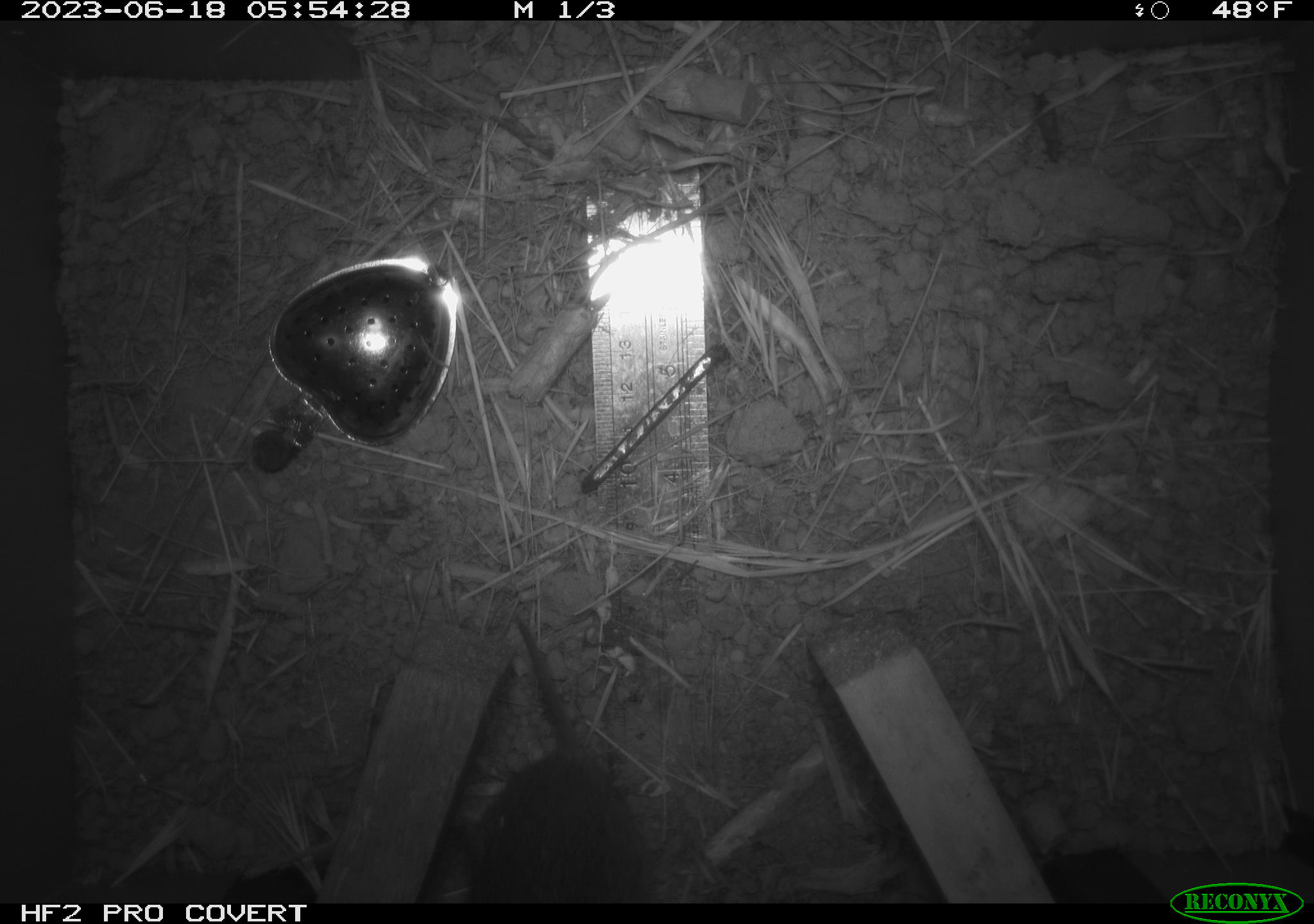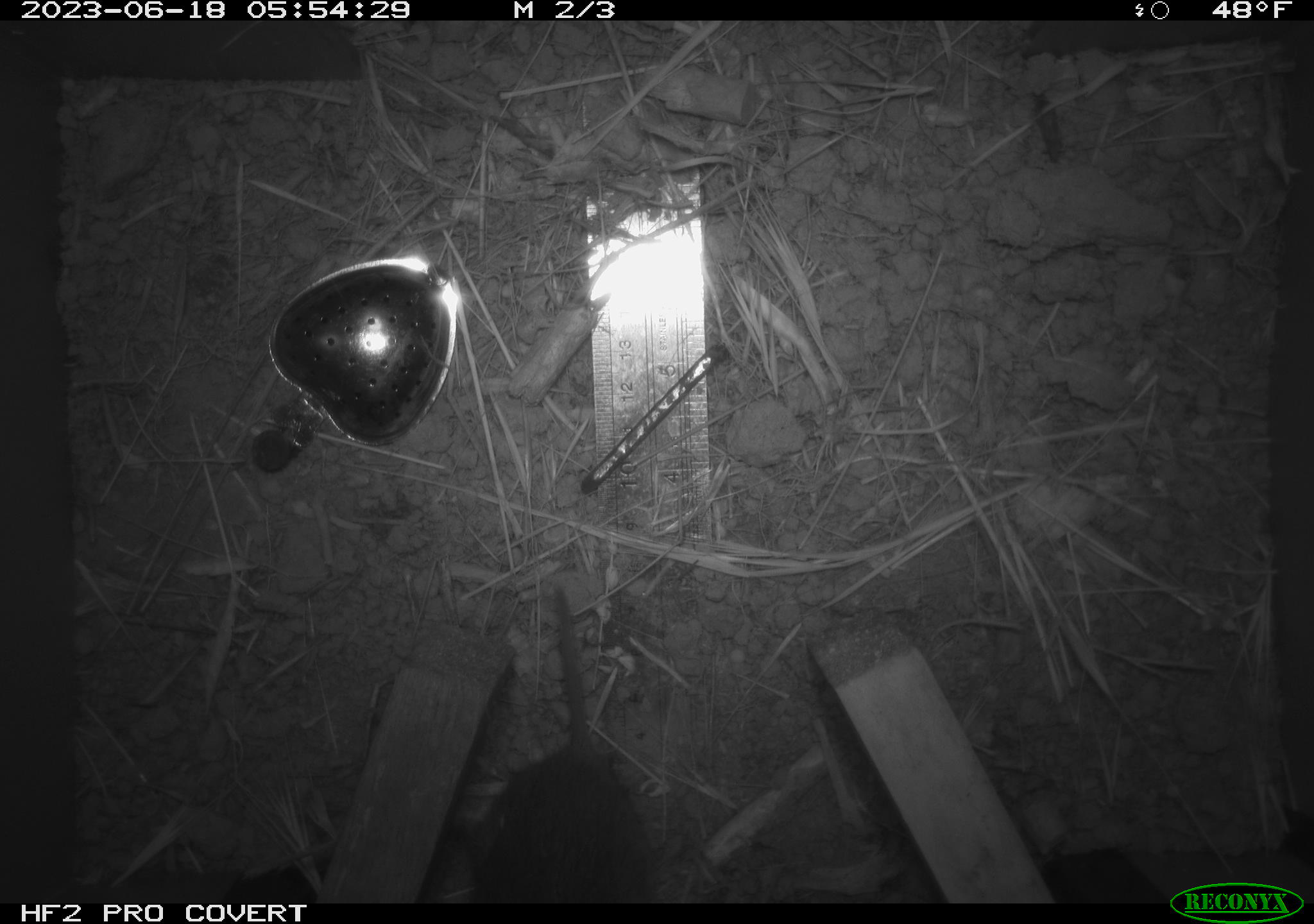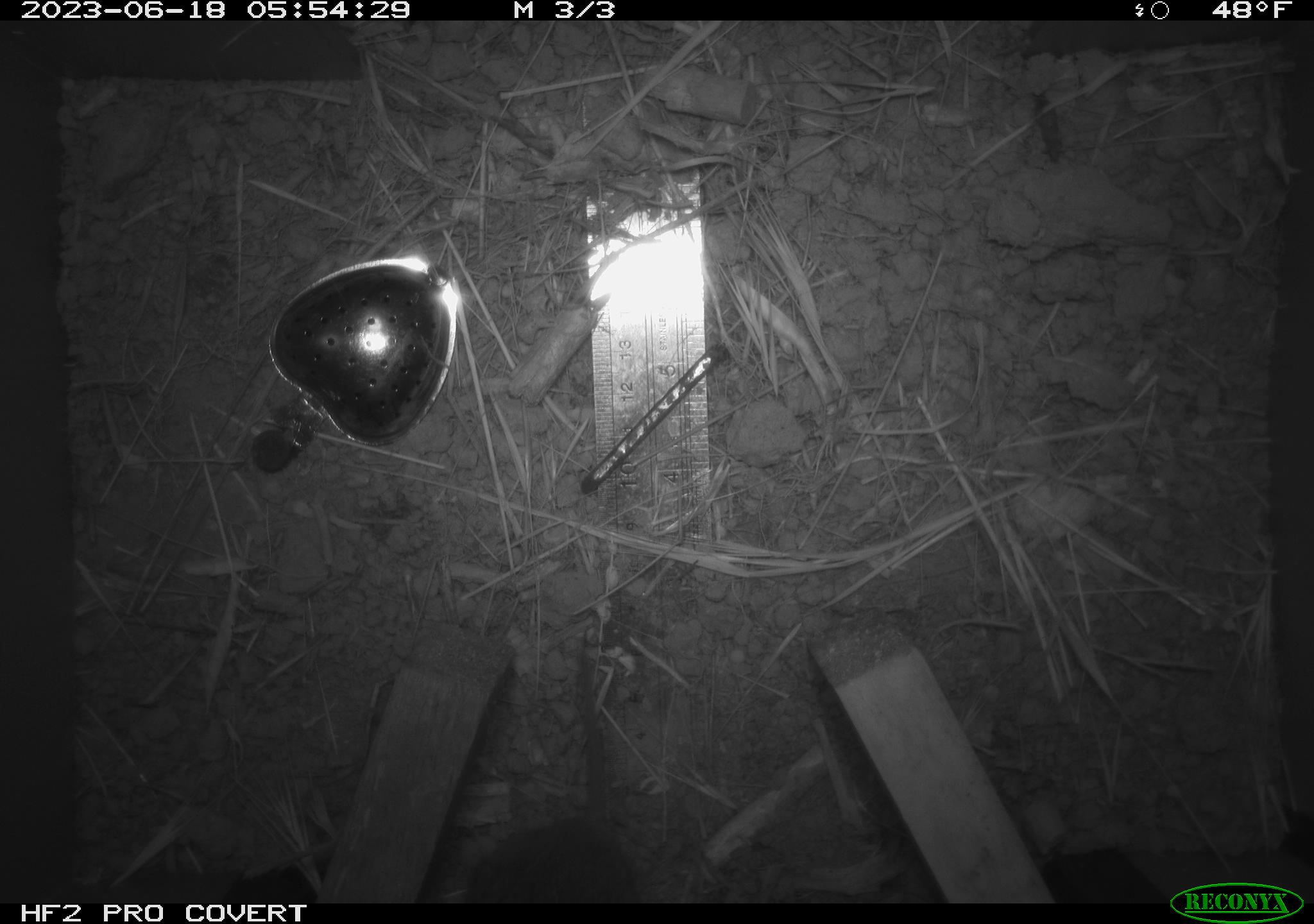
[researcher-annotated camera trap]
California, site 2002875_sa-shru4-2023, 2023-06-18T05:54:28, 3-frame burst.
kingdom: Animalia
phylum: Chordata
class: Mammalia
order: Rodentia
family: Cricetidae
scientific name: Arvicolinae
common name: voles, lemmings, and muskrats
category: arvicolinae subfamily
Arvicolinae subfamily (voles, lemmings, and muskrats) (Arvicolinae).